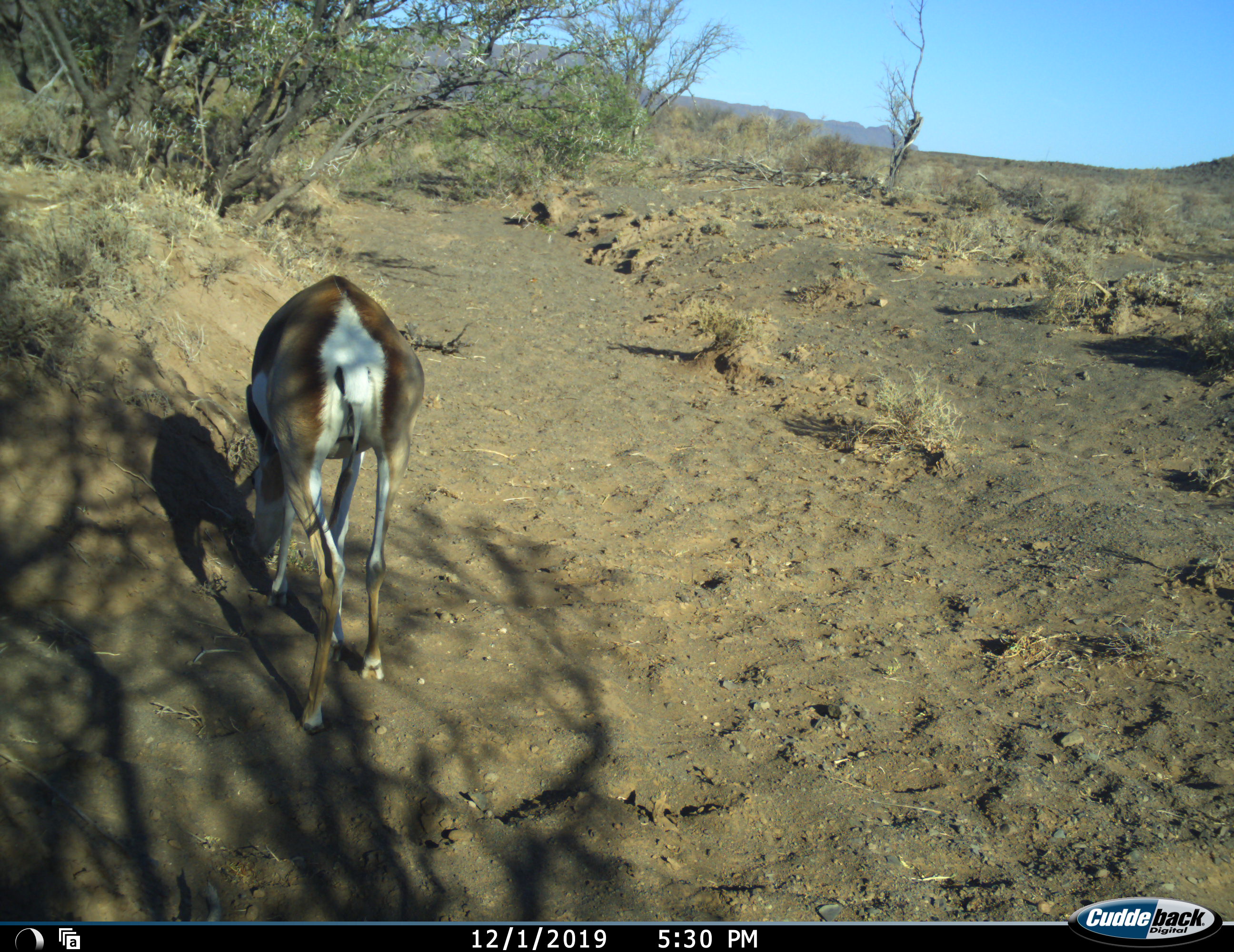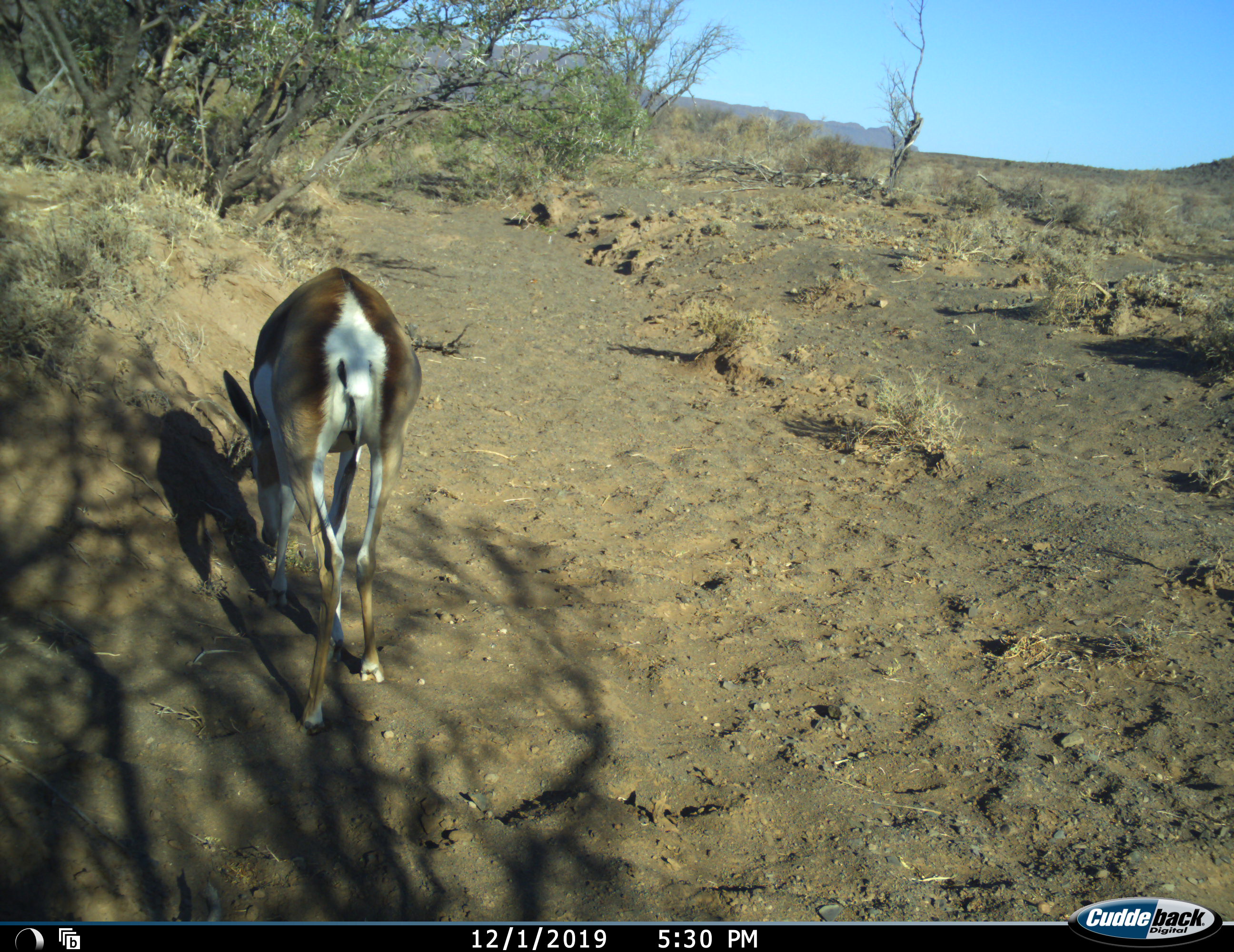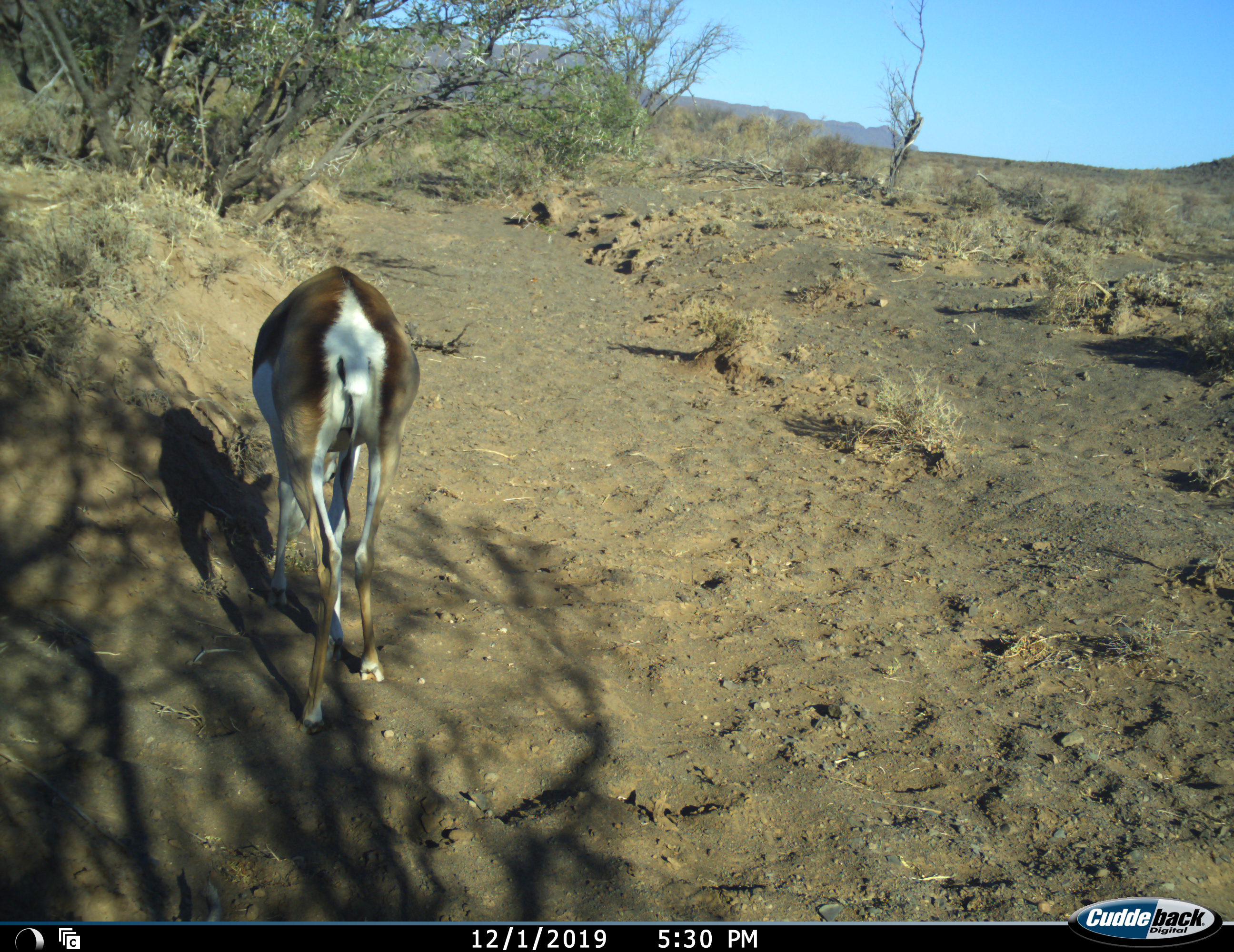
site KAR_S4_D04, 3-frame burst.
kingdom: Animalia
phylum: Chordata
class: Mammalia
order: Artiodactyla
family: Bovidae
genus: Antidorcas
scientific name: Antidorcas marsupialis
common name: springbok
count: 1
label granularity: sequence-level